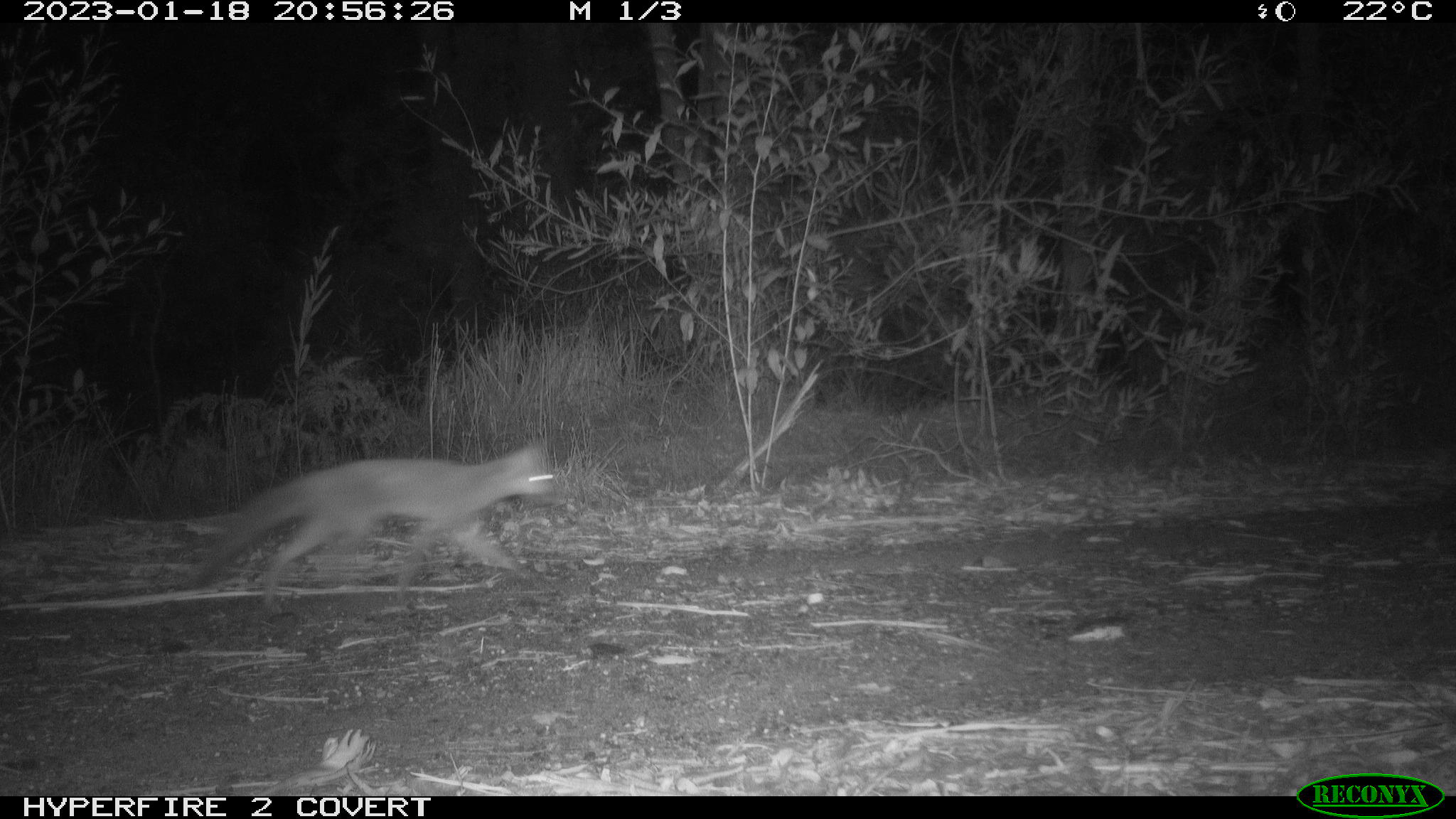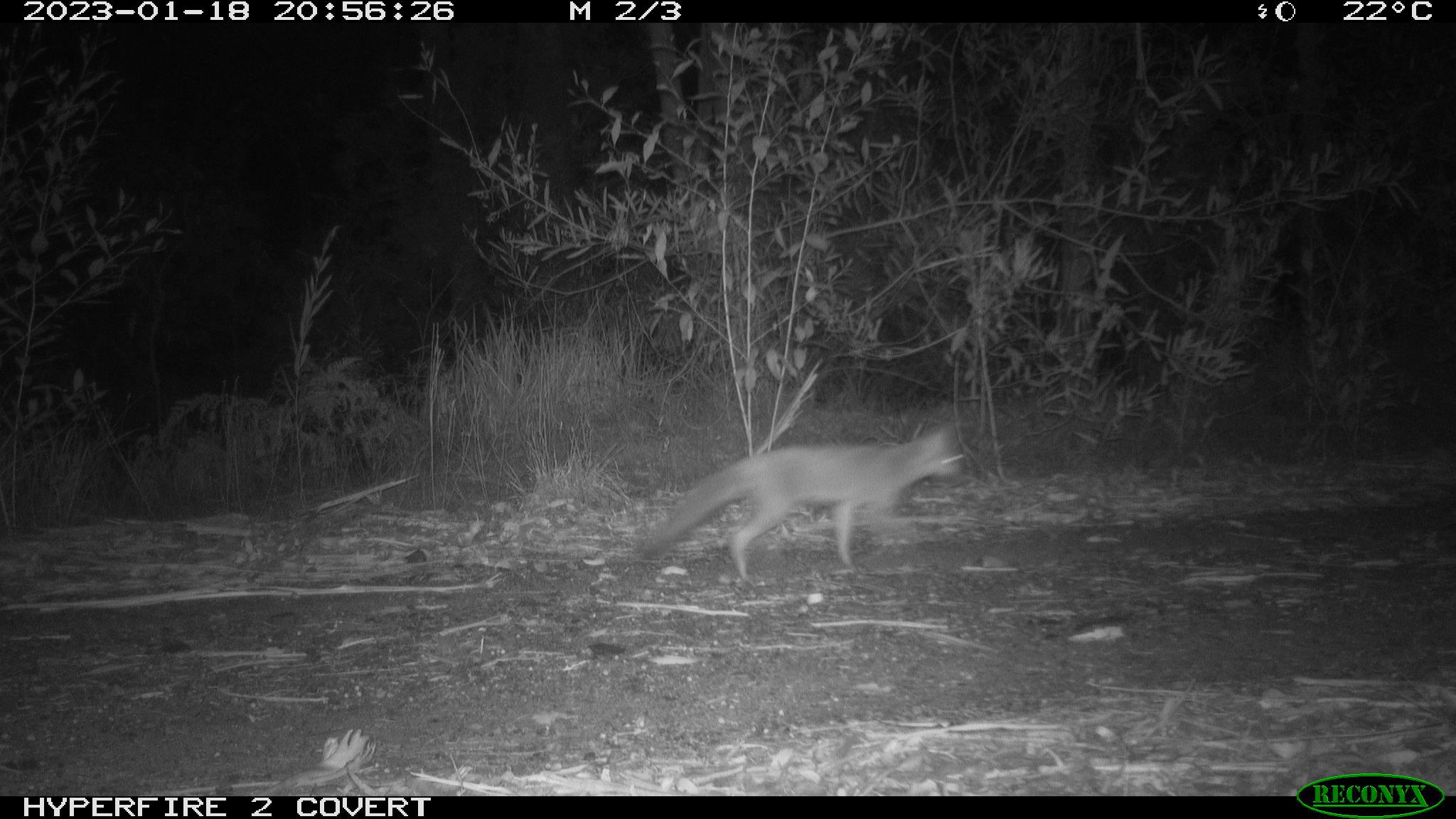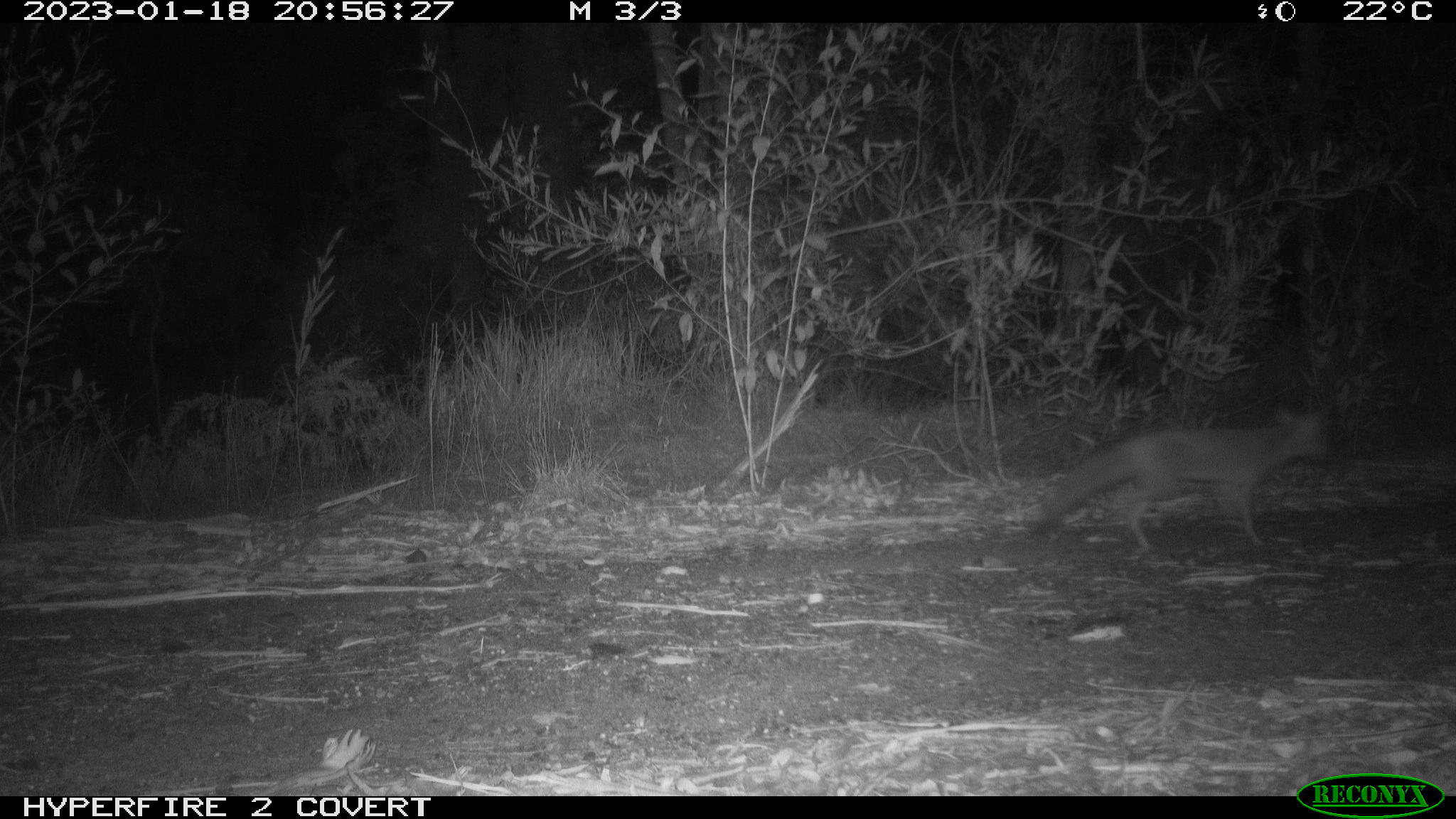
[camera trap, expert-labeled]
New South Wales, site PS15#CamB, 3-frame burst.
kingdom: Animalia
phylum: Chordata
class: Mammalia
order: Carnivora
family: Canidae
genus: Vulpes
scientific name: Vulpes vulpes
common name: red fox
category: fox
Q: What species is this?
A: Fox (red fox) (Vulpes vulpes).